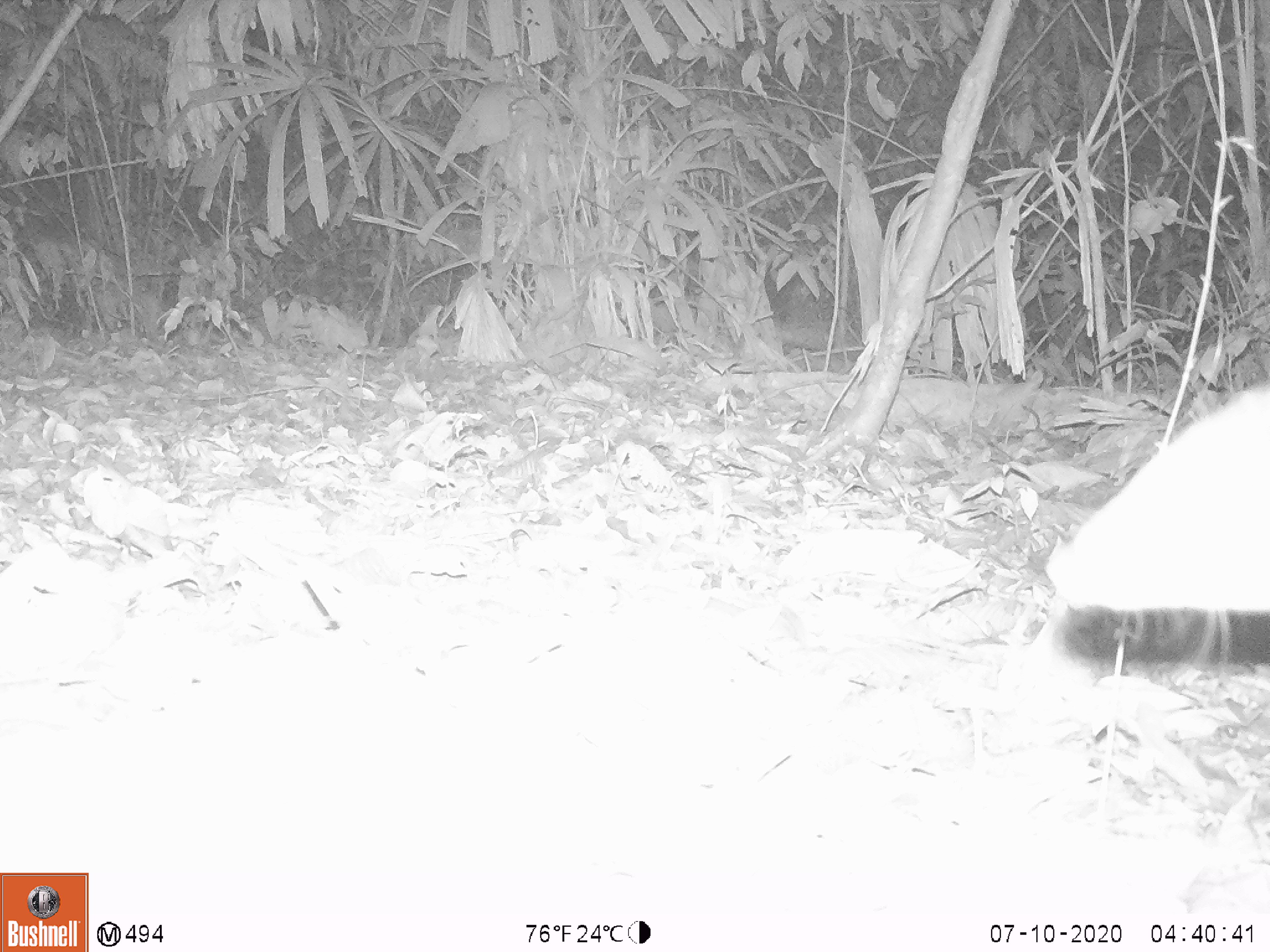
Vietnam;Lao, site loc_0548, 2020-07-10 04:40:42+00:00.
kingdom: Animalia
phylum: Chordata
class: Mammalia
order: Artiodactyla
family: Tragulidae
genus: Moschiola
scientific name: Moschiola meminna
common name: chevrotain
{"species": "chevrotain (Moschiola meminna)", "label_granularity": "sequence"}